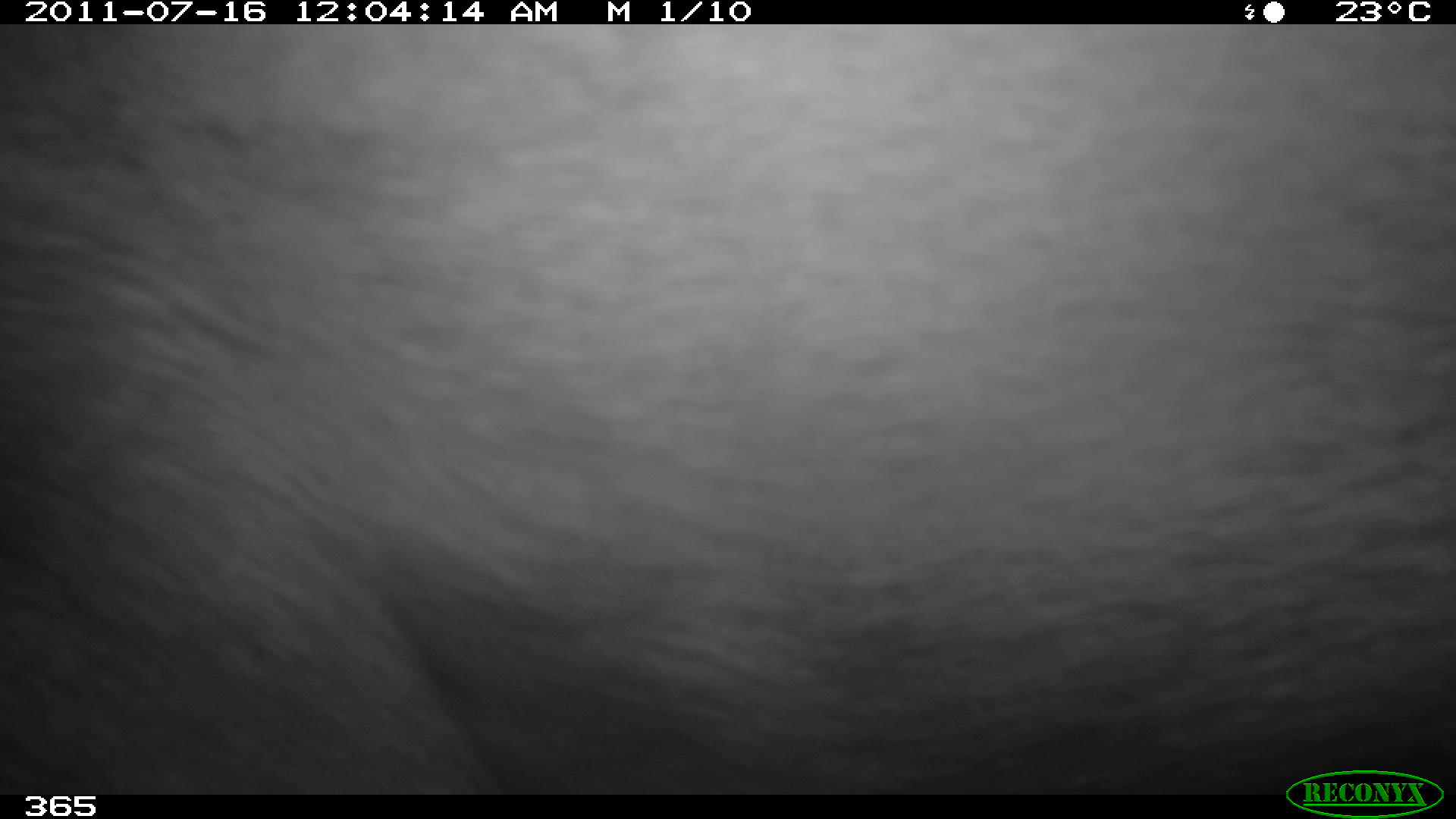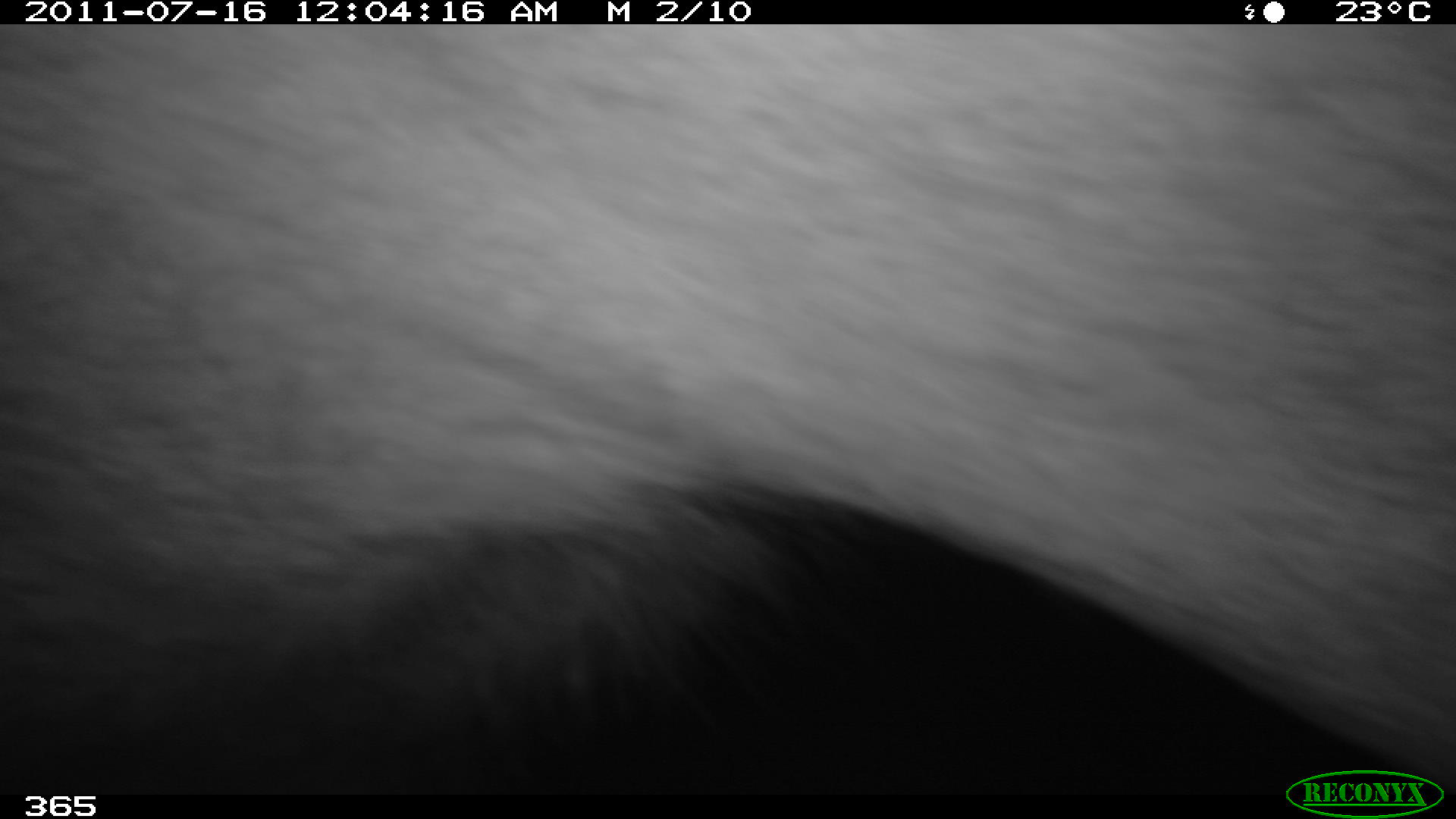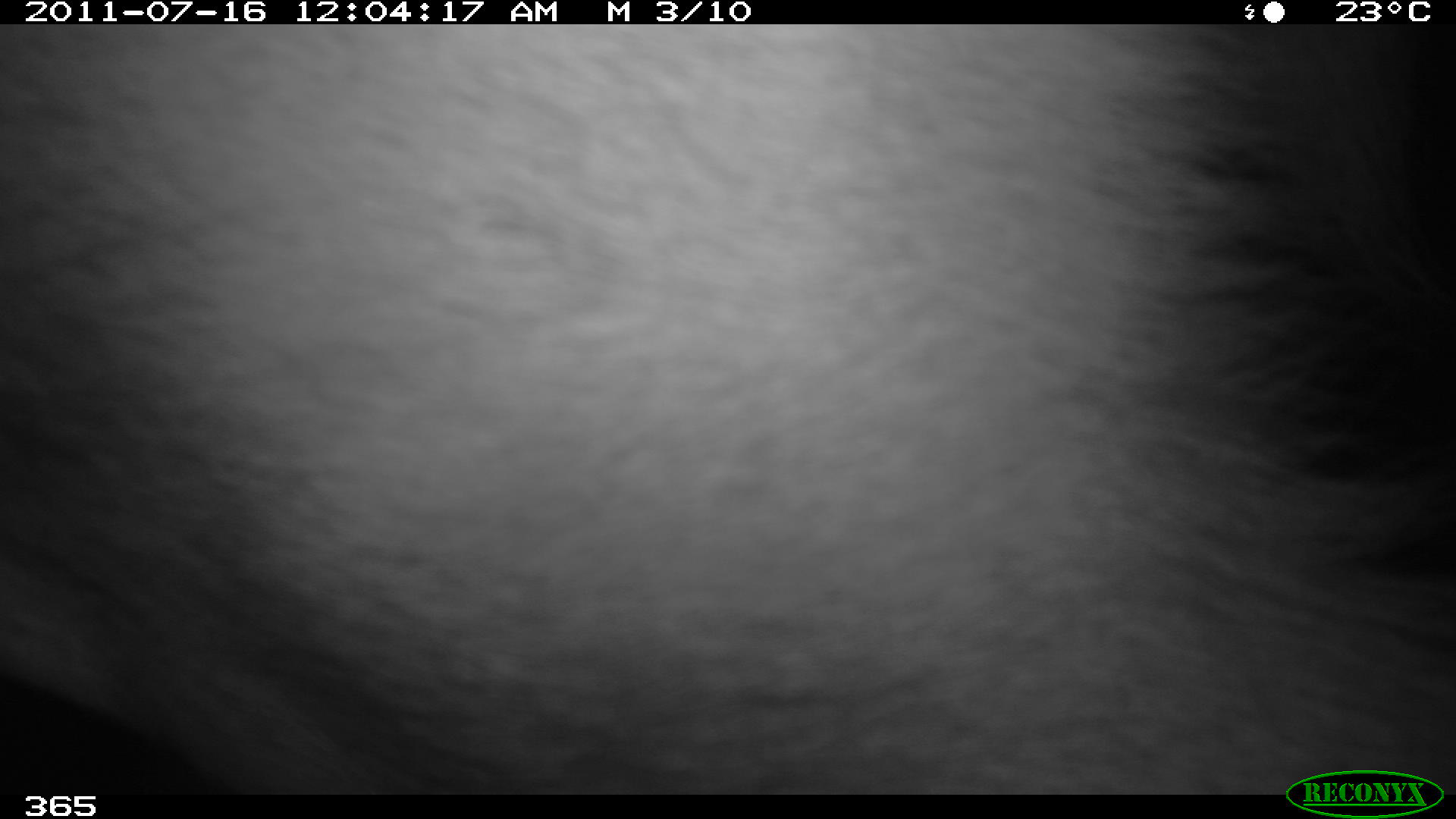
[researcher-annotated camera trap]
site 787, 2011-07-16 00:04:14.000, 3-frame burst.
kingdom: Animalia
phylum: Chordata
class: Mammalia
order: Artiodactyla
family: Cervidae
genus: Mazama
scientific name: Mazama americana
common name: red brocket